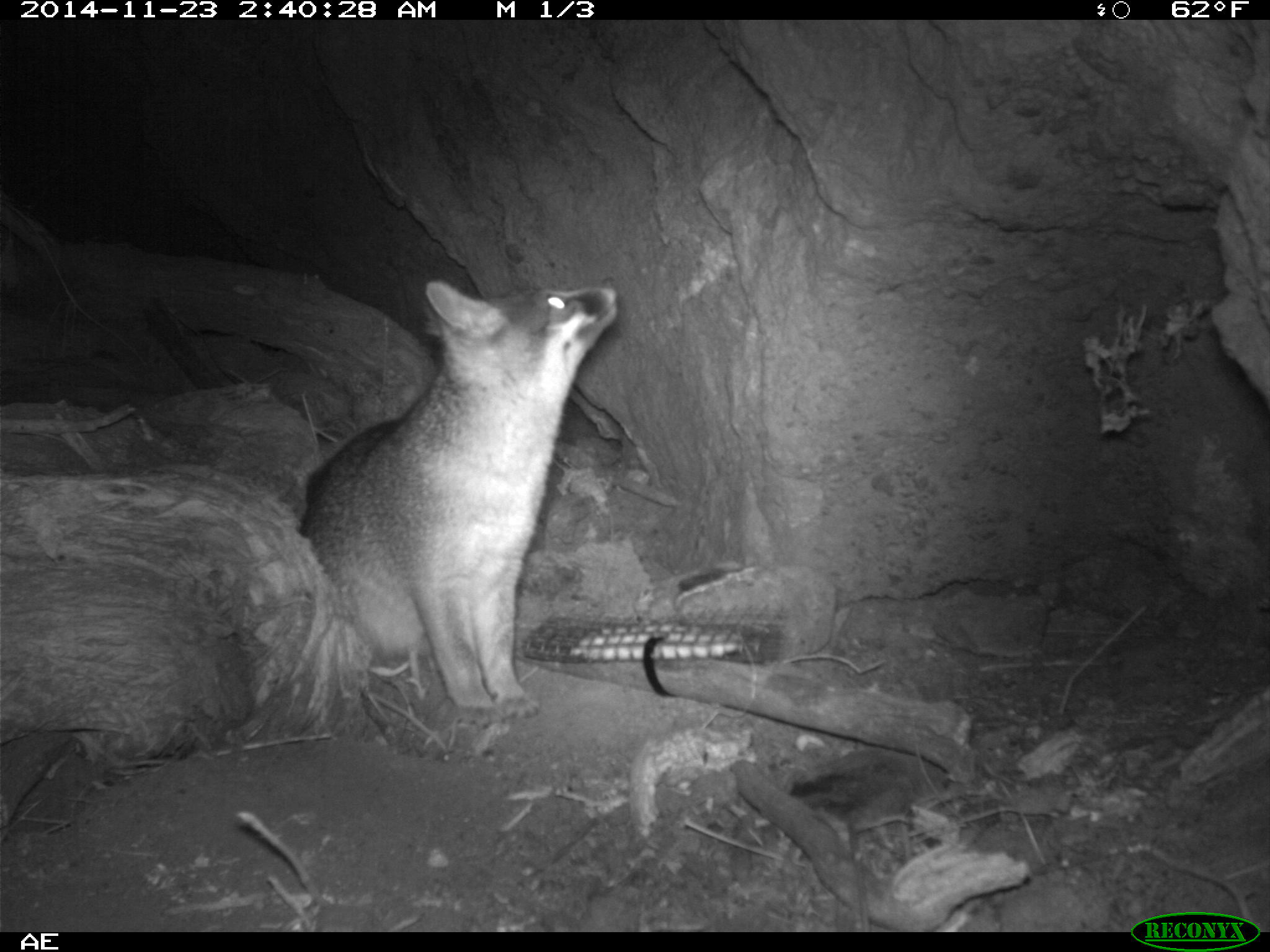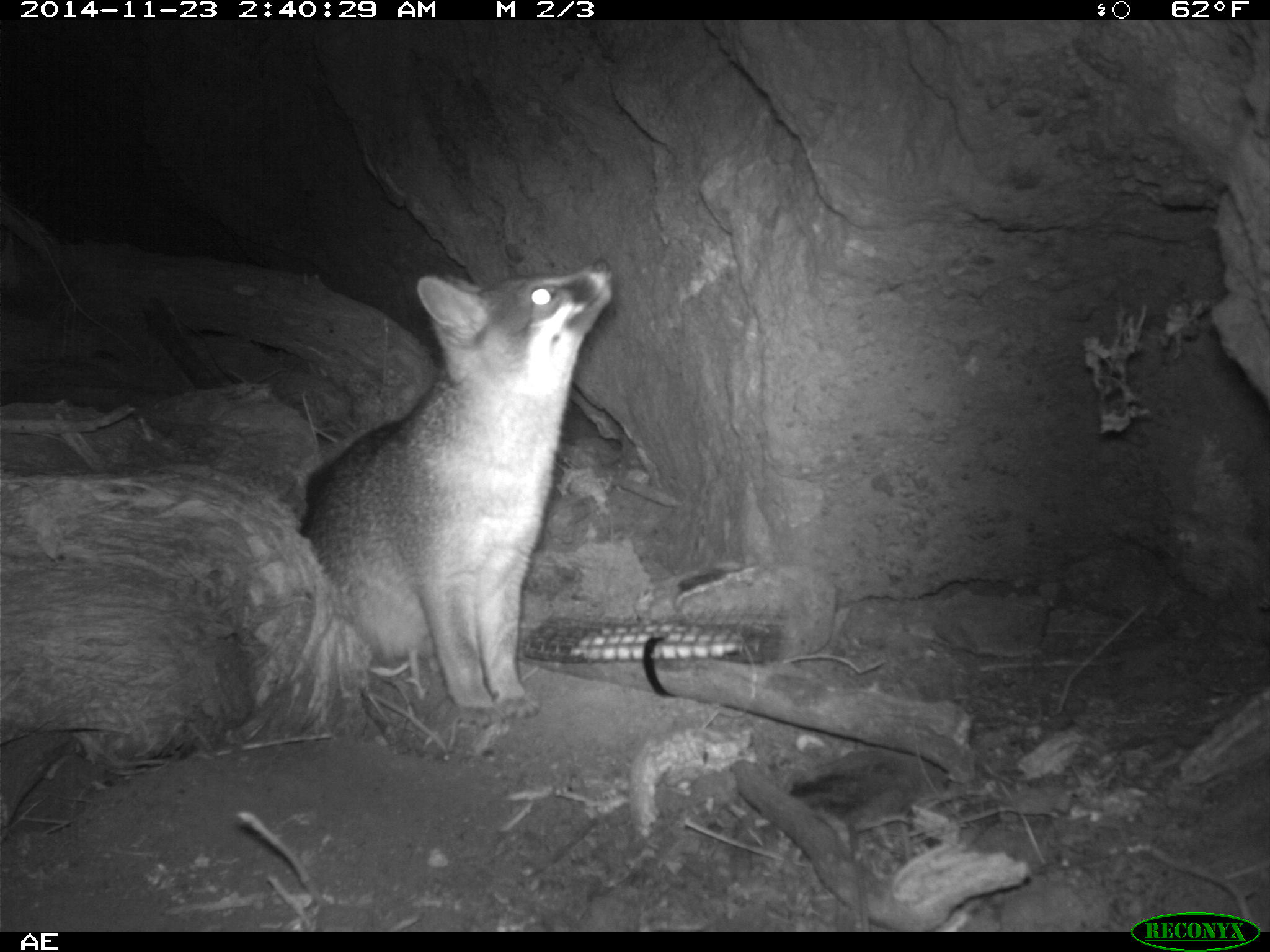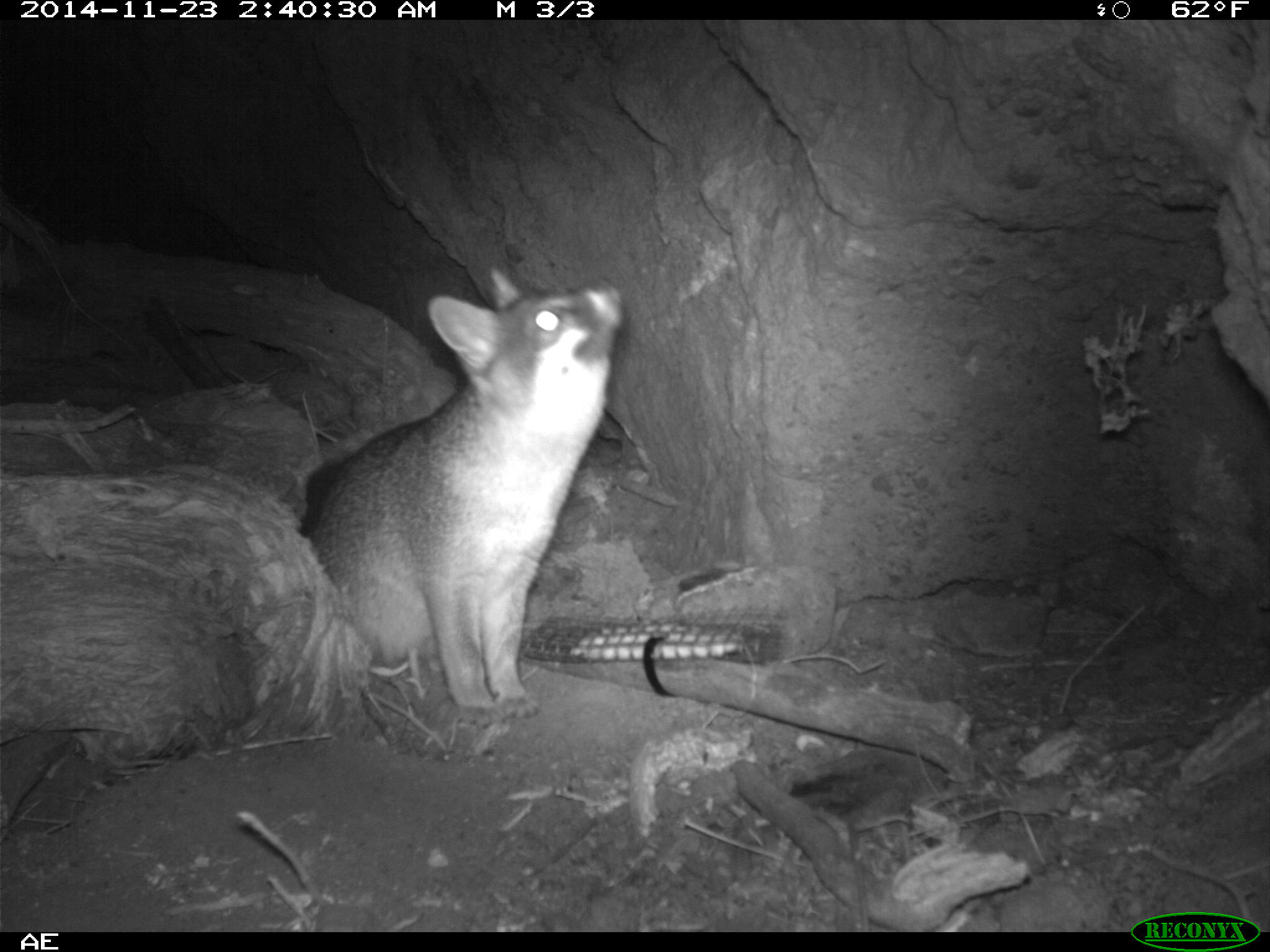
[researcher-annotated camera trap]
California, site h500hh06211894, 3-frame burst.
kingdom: Animalia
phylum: Chordata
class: Mammalia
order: Carnivora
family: Canidae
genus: Urocyon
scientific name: Urocyon littoralis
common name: island fox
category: fox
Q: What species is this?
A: Fox (island fox) (Urocyon littoralis).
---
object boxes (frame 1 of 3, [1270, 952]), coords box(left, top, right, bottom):
fox: box(300, 283, 621, 727)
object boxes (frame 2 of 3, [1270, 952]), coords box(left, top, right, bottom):
fox: box(298, 256, 614, 735)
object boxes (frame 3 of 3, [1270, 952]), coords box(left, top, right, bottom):
fox: box(304, 267, 626, 729)